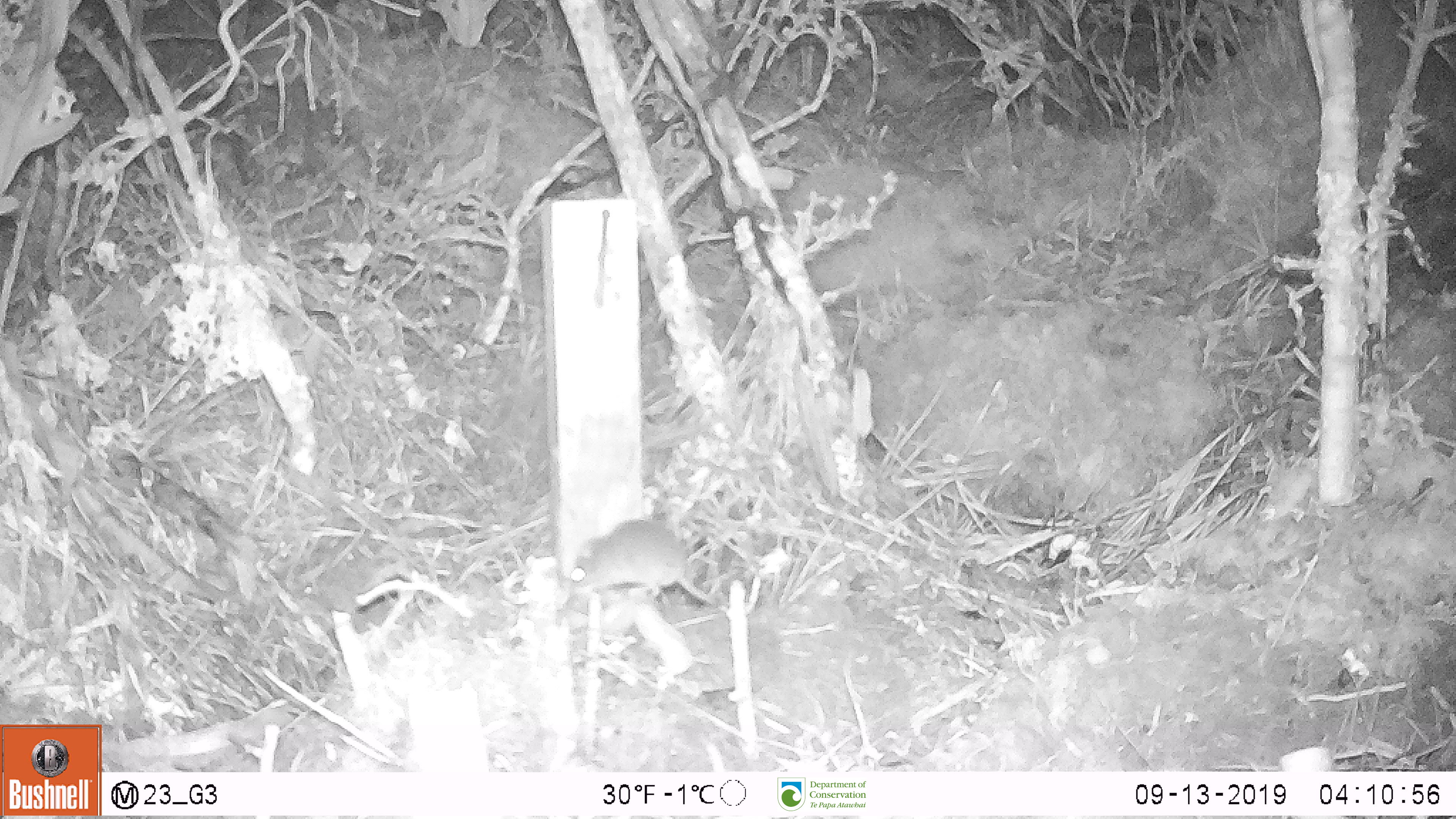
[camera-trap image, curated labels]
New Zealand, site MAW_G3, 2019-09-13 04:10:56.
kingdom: Animalia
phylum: Chordata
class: Mammalia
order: Rodentia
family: Muridae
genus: Mus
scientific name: Mus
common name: mouse